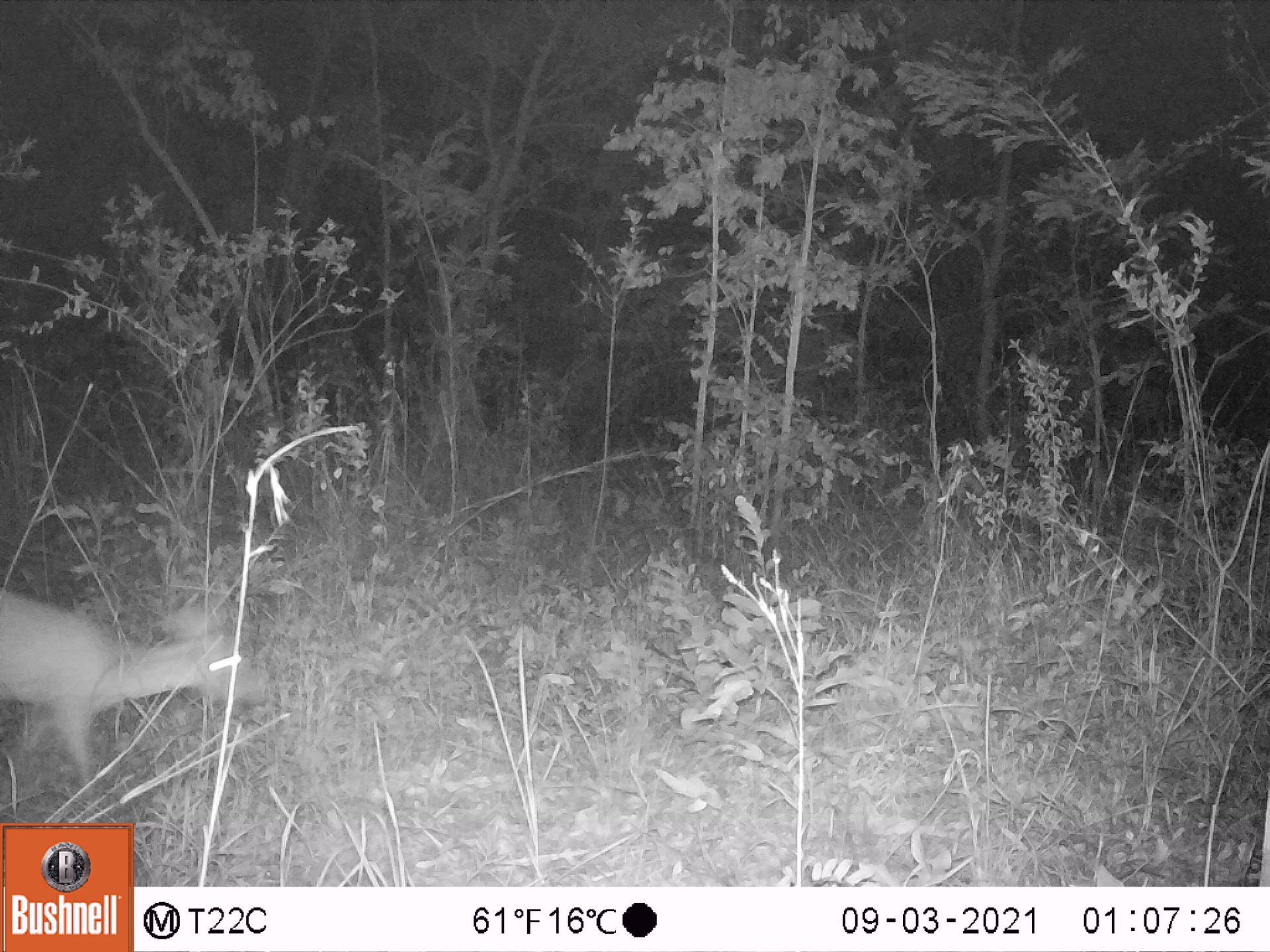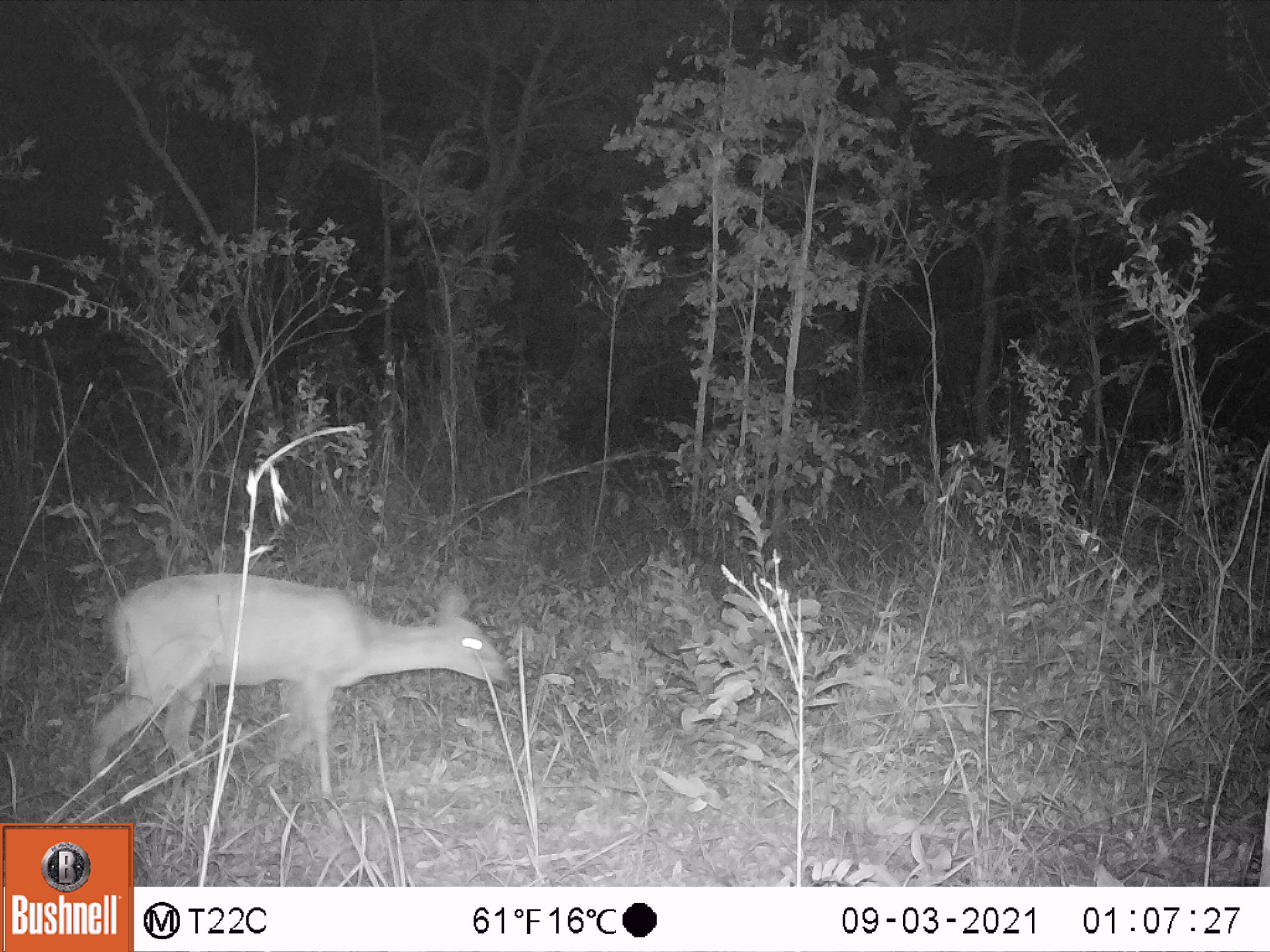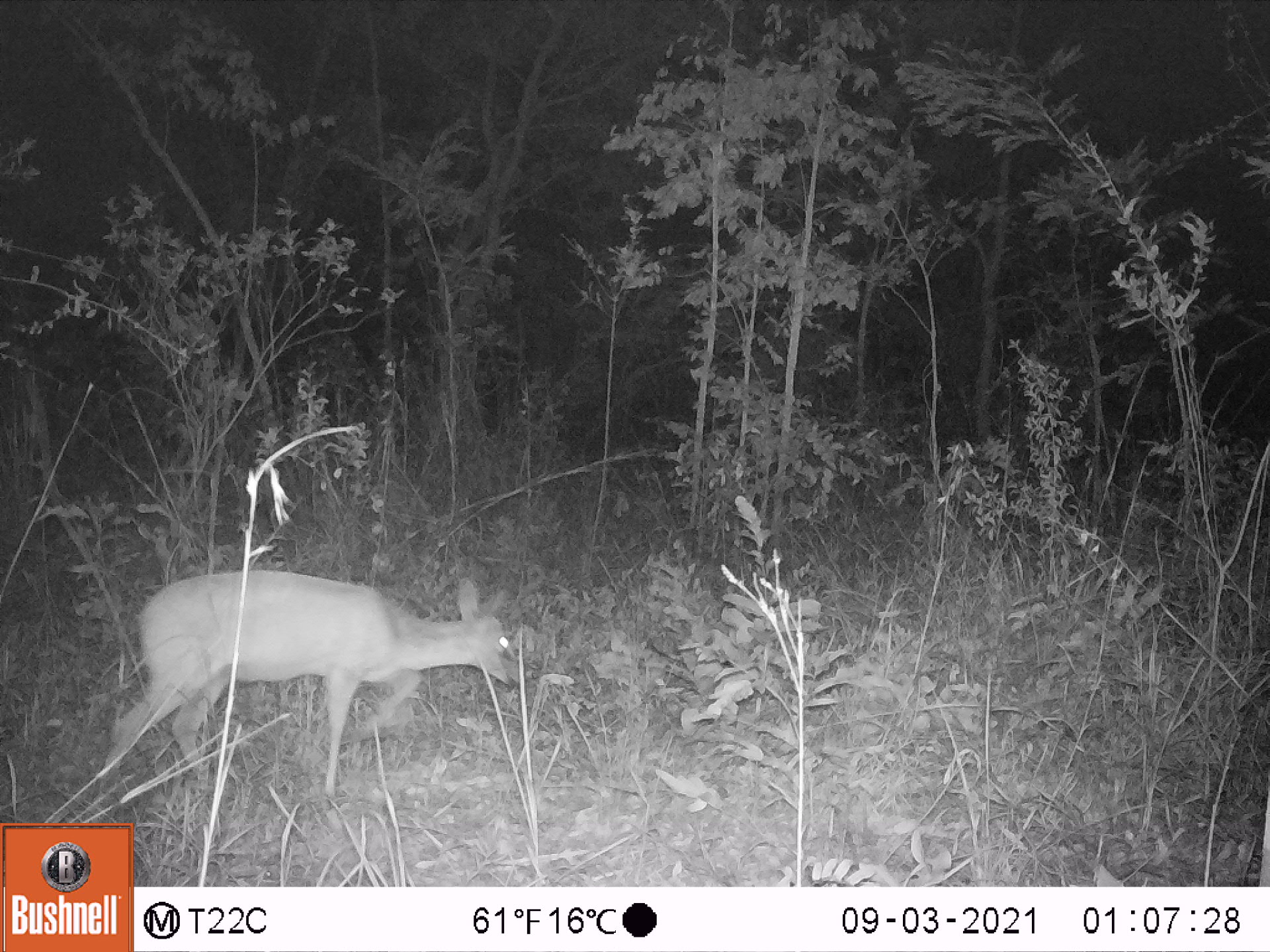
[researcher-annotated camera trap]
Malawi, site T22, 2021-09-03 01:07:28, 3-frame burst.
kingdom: Animalia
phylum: Chordata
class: Mammalia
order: Artiodactyla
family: Bovidae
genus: Sylvicapra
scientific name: Sylvicapra grimmia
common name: common duiker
Common duiker (Sylvicapra grimmia), count 1.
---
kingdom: Animalia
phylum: Chordata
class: Mammalia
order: Artiodactyla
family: Bovidae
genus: Tragelaphus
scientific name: Tragelaphus sylvaticus sylvaticus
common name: cape bushbuck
Cape bushbuck (Tragelaphus sylvaticus sylvaticus), count 1.